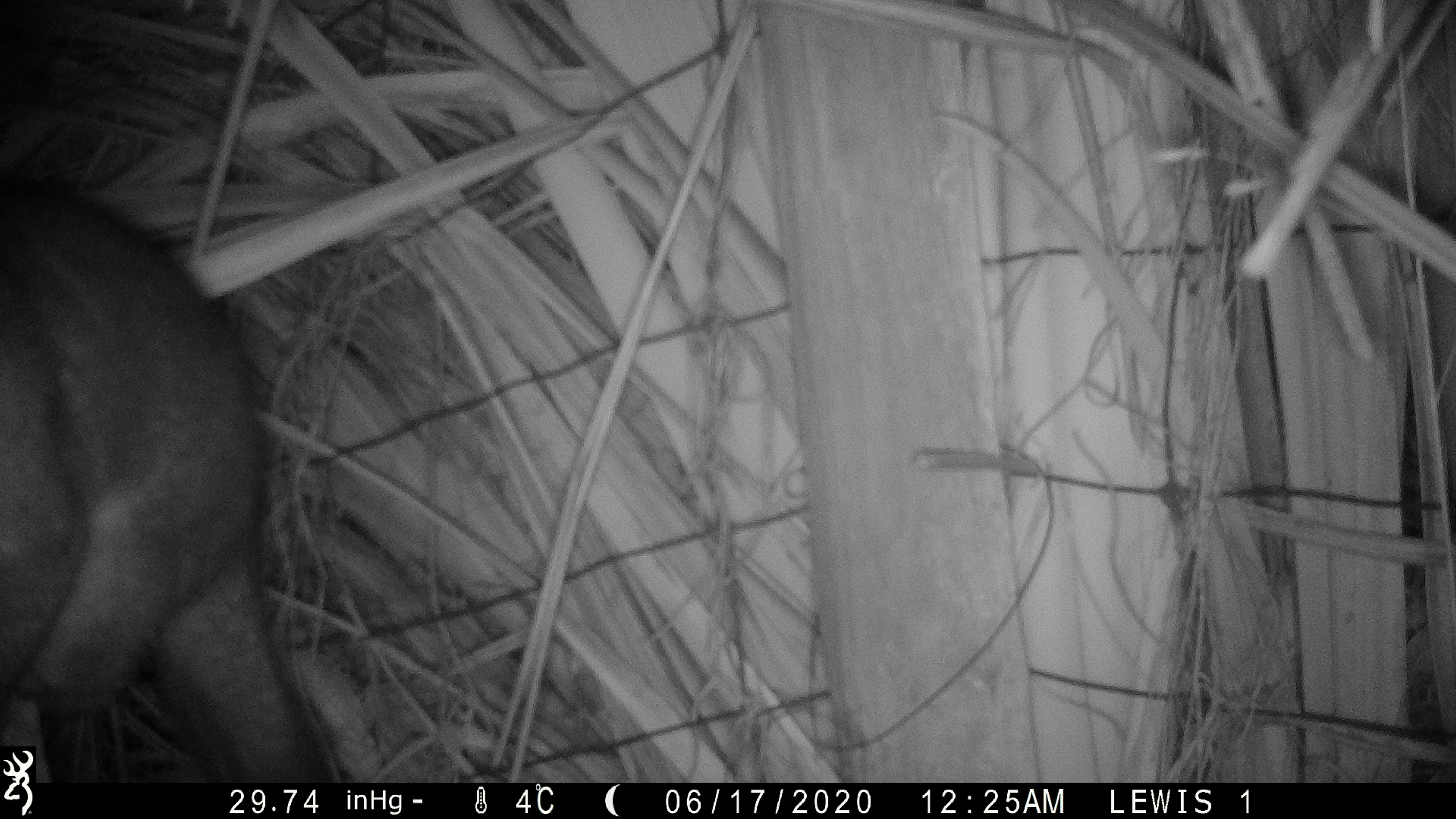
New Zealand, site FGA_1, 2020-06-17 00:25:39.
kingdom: Animalia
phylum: Chordata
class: Mammalia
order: Diprotodontia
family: Phalangeridae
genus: Trichosurus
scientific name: Trichosurus vulpecula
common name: common brushtail possum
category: possum